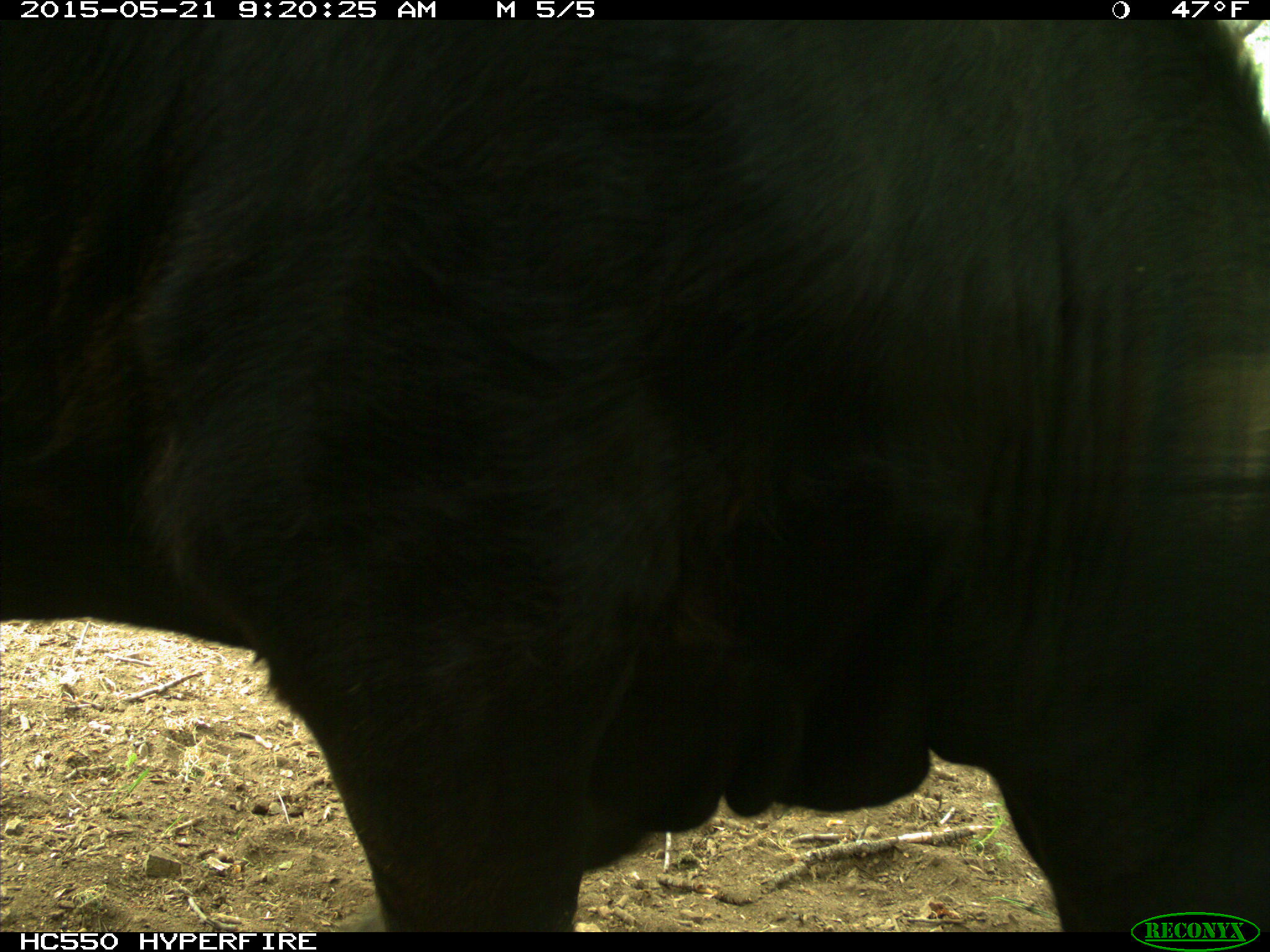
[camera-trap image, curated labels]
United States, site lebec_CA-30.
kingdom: Animalia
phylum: Chordata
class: Mammalia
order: Artiodactyla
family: Bovidae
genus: Bos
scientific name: Bos taurus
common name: domestic cow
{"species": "Bos taurus (domestic cow)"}